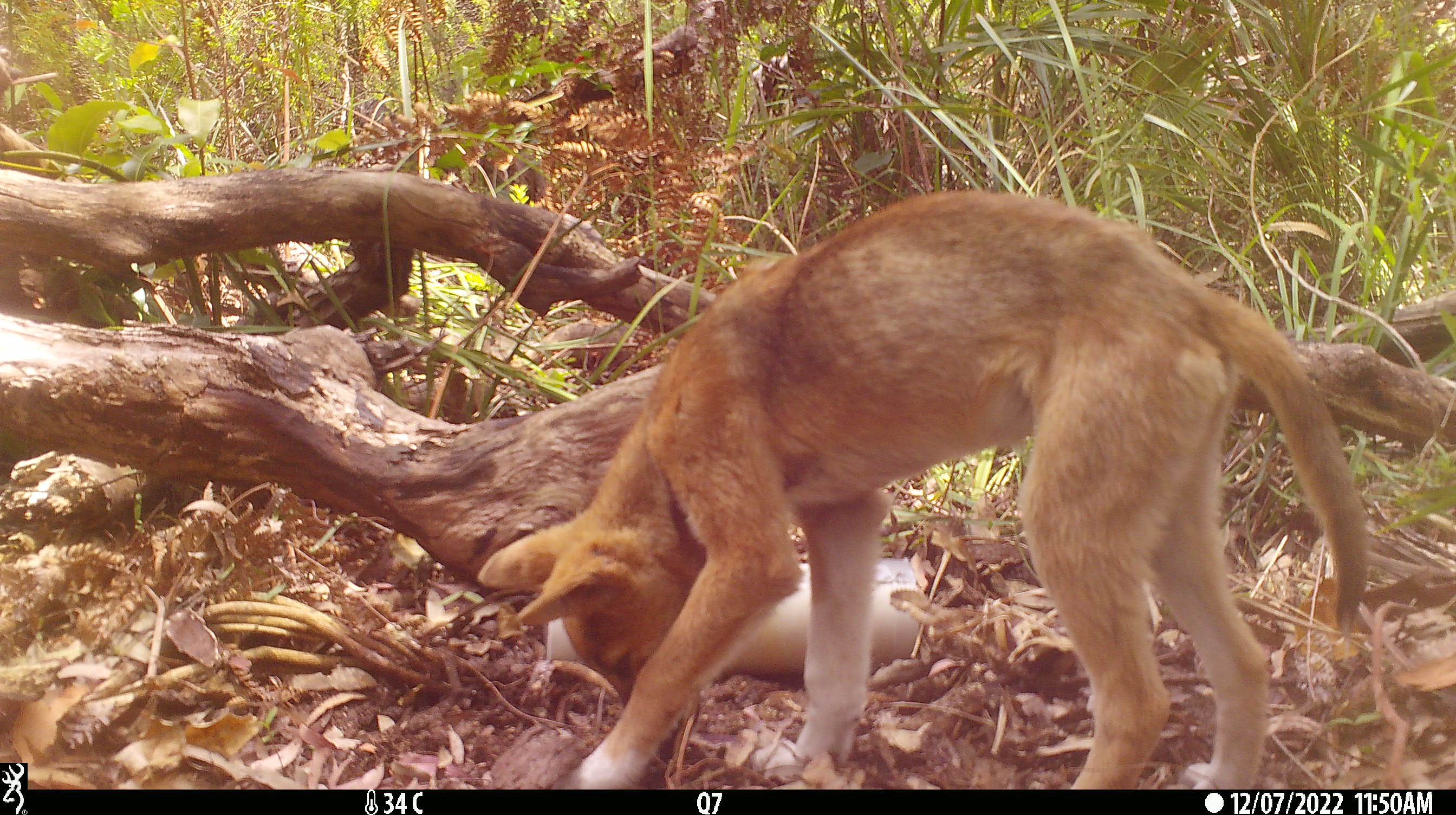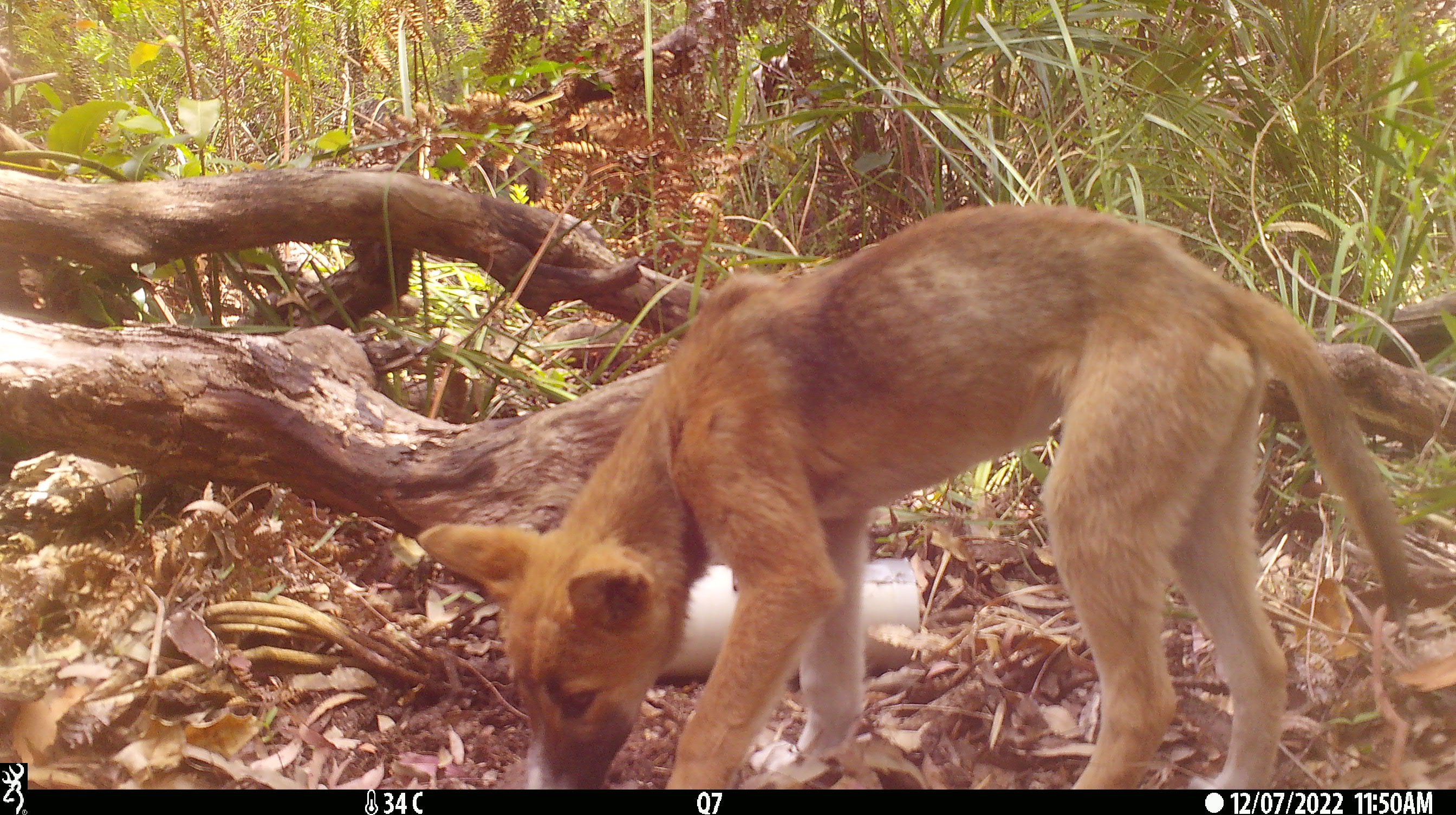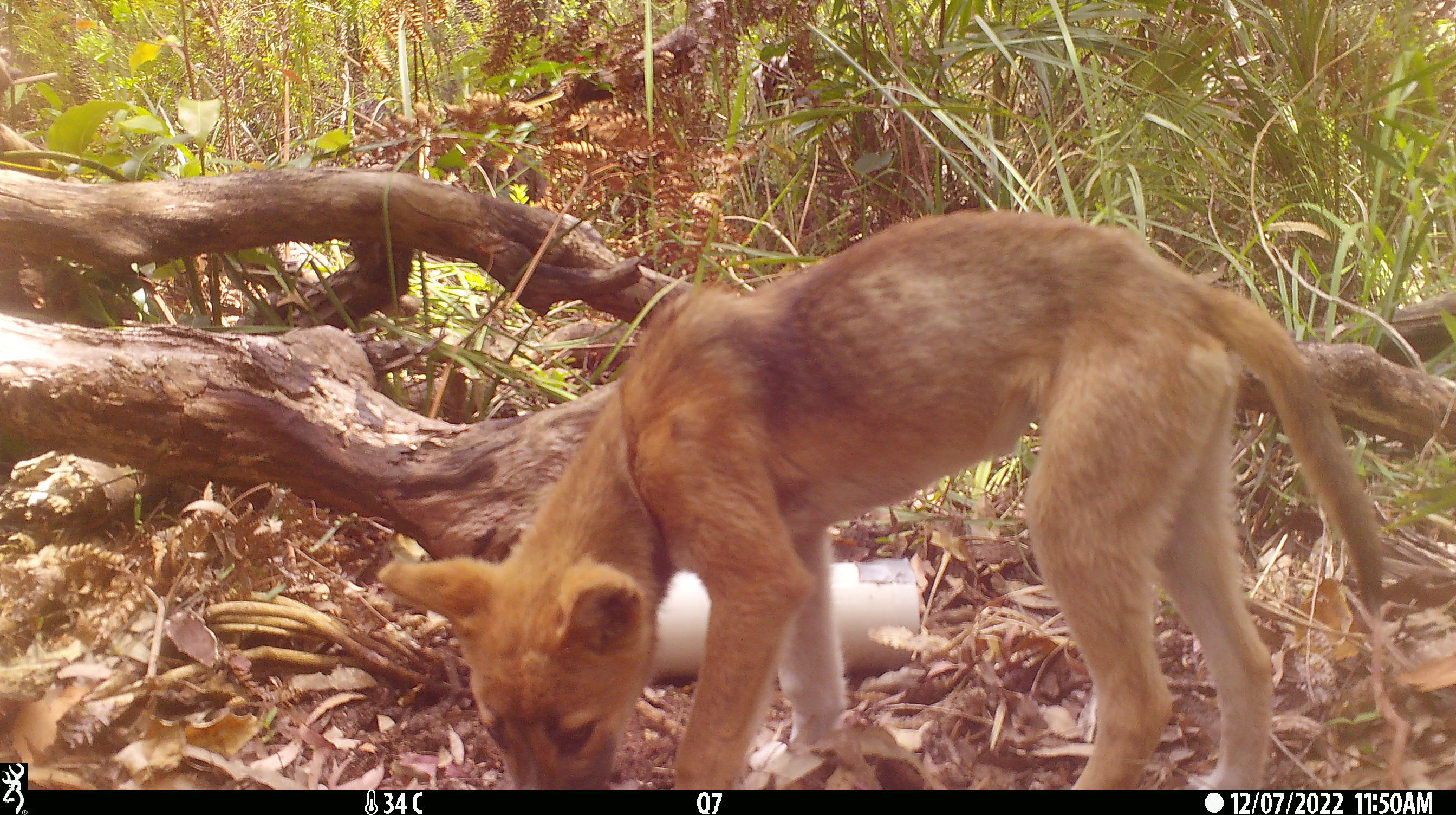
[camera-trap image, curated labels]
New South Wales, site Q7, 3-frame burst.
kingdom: Animalia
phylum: Chordata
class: Mammalia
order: Carnivora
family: Canidae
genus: Canis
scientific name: Canis familiaris dingo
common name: dingo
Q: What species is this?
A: Dingo (Canis familiaris dingo).